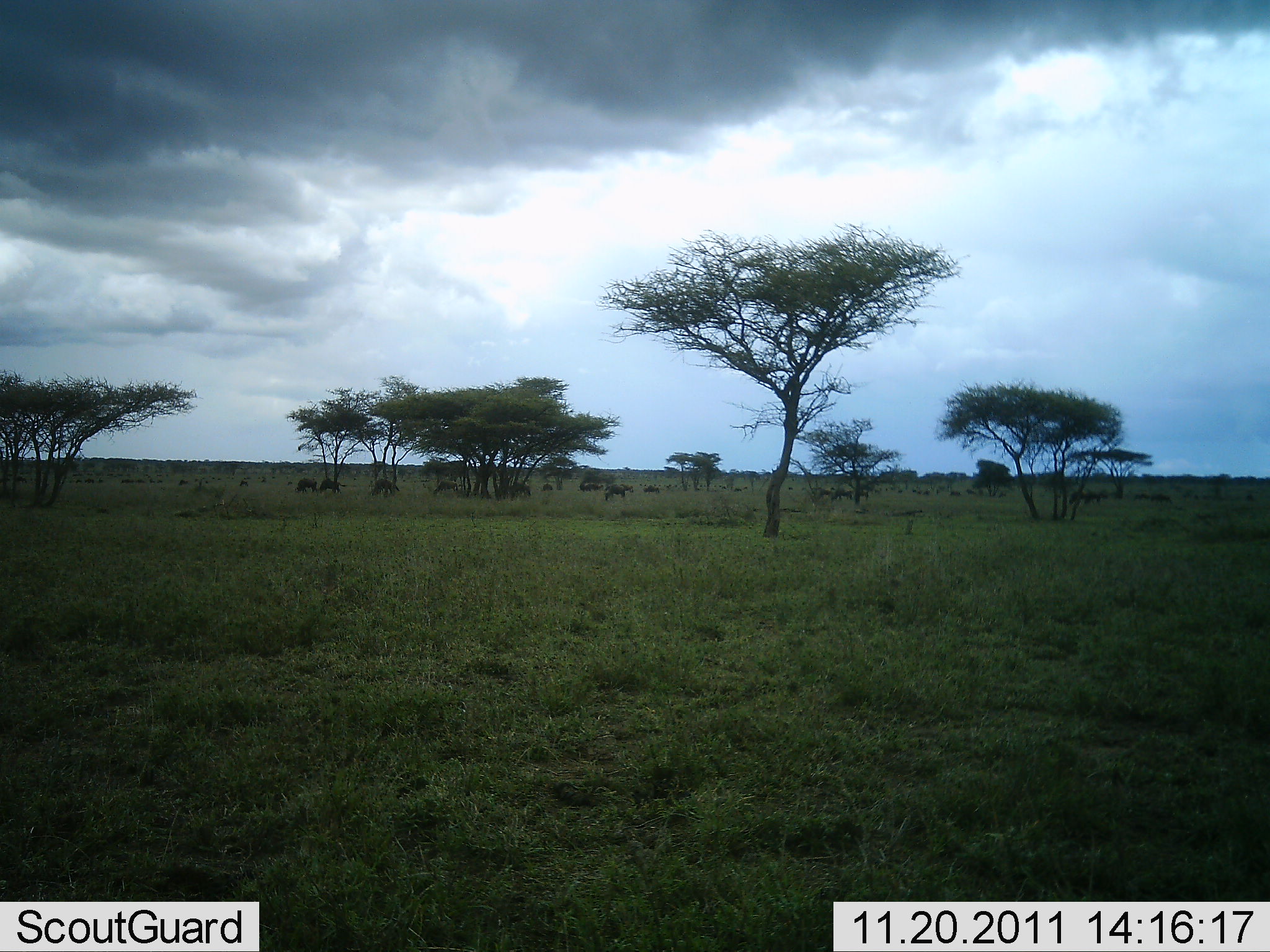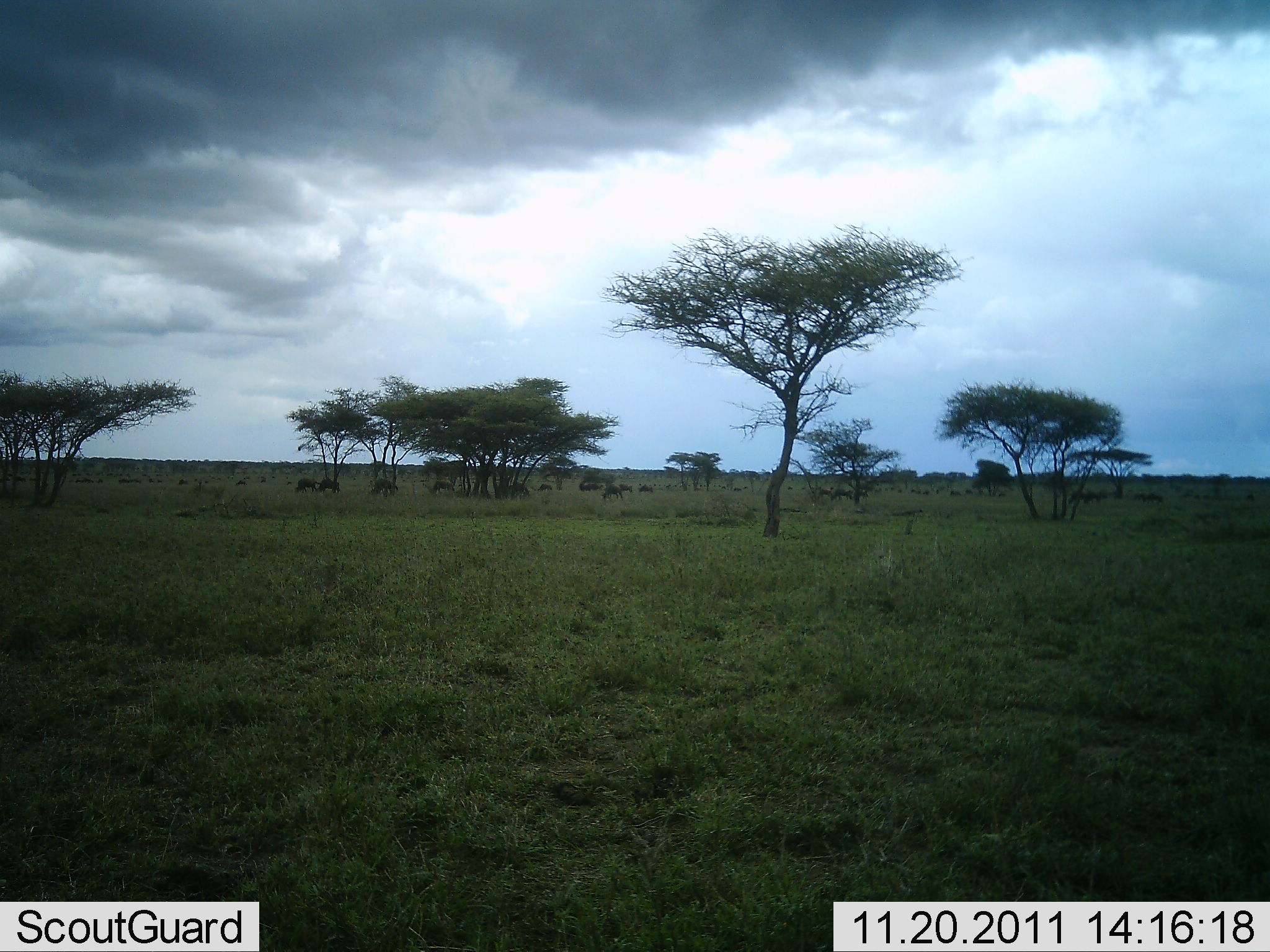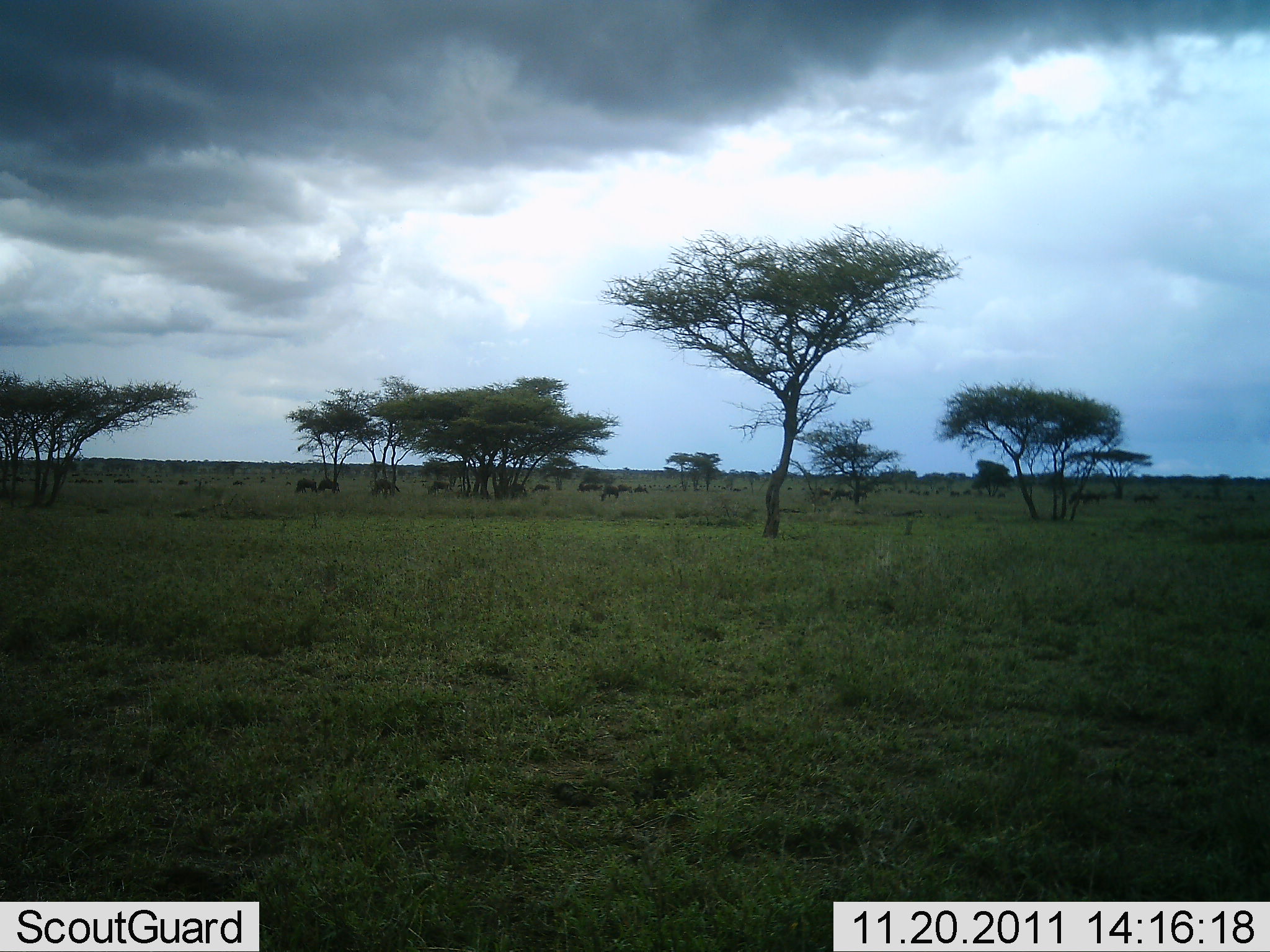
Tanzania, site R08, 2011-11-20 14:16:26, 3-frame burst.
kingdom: Animalia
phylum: Chordata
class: Mammalia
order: Artiodactyla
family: Bovidae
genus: Connochaetes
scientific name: Connochaetes taurinus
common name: blue wildebeest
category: wildebeest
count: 11-50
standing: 55%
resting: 0%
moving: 36%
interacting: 0%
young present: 0%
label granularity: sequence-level